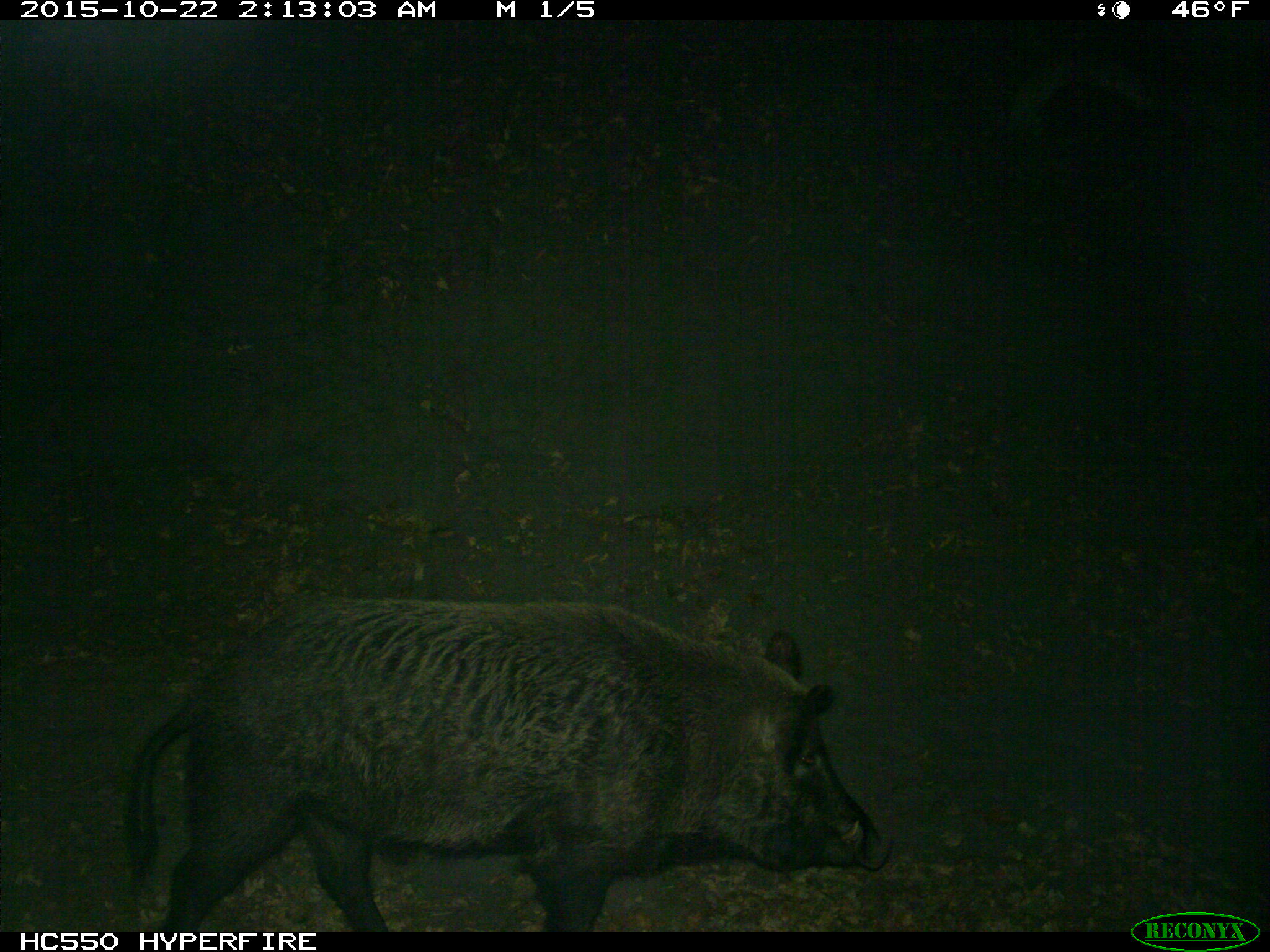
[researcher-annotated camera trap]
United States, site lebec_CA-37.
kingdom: Animalia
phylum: Chordata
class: Mammalia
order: Artiodactyla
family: Suidae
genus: Sus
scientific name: Sus scrofa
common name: wild boar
Sus scrofa (wild boar).